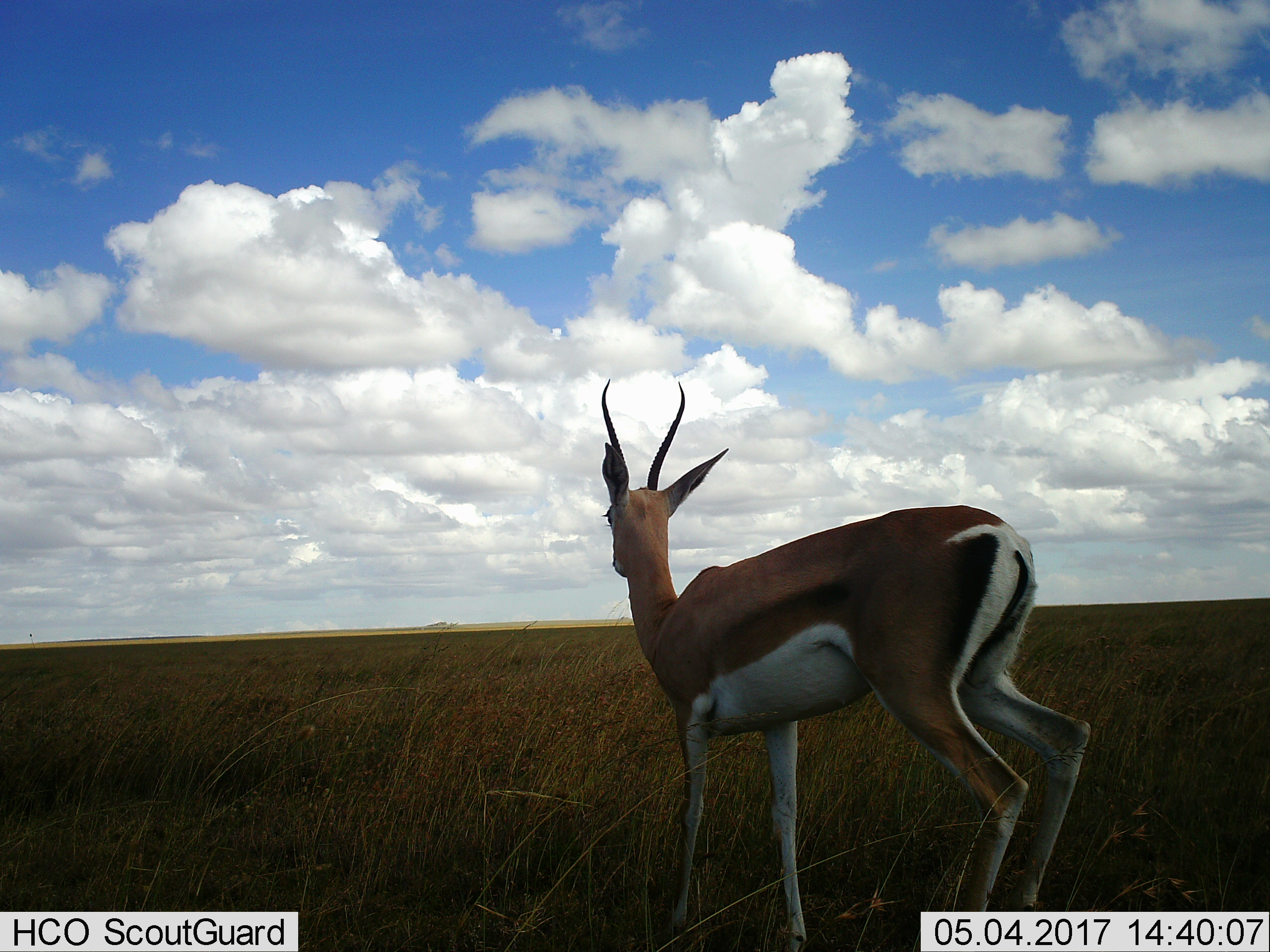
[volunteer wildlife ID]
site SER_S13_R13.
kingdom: Animalia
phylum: Chordata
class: Mammalia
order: Artiodactyla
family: Bovidae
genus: Eudorcas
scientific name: Eudorcas thomsonii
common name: thomson's gazelle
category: gazellethomsons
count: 1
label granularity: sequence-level